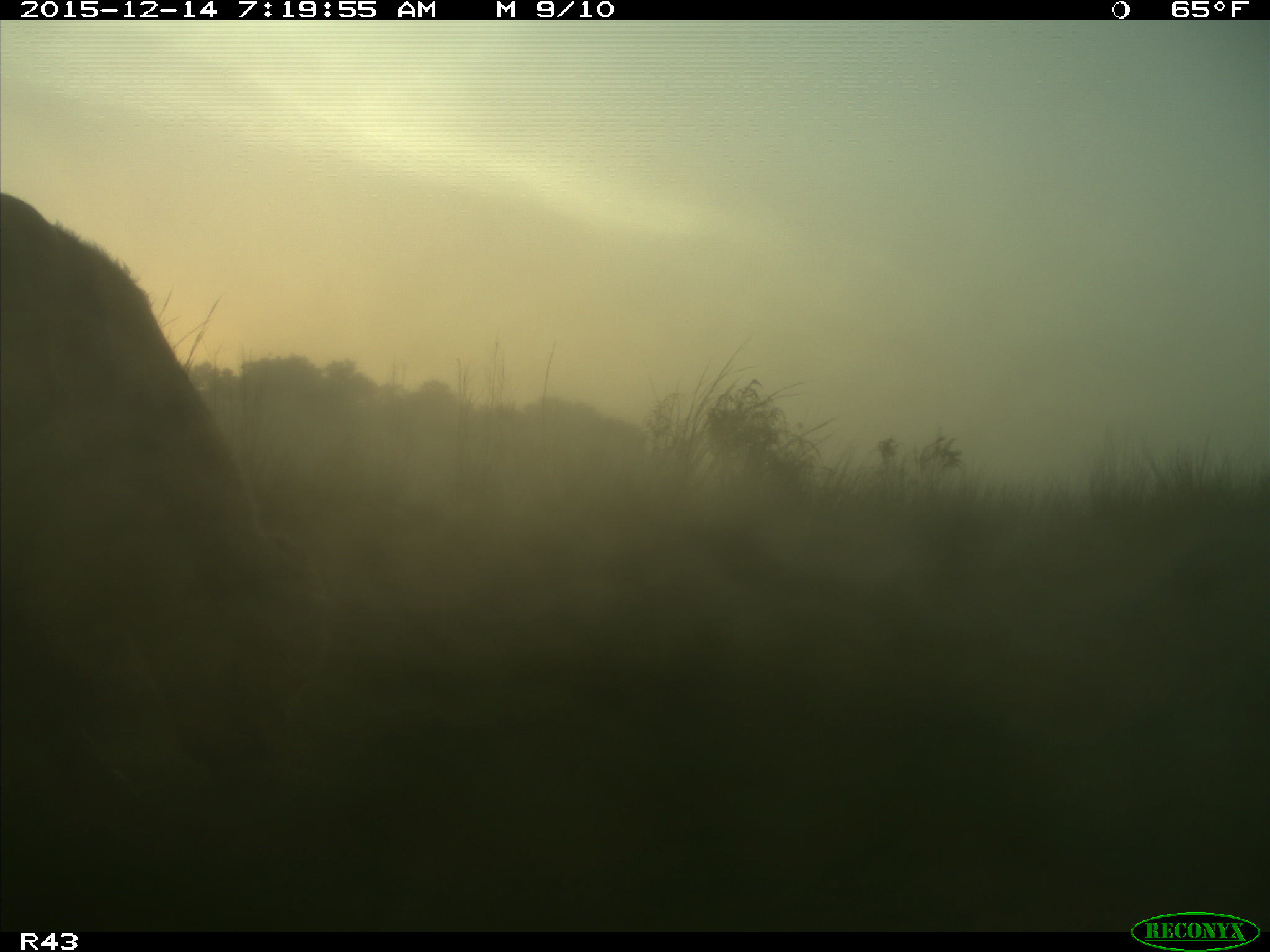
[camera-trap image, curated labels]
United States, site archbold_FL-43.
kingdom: Animalia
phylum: Chordata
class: Mammalia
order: Artiodactyla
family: Bovidae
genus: Bos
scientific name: Bos taurus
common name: domestic cow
Bos taurus (domestic cow).